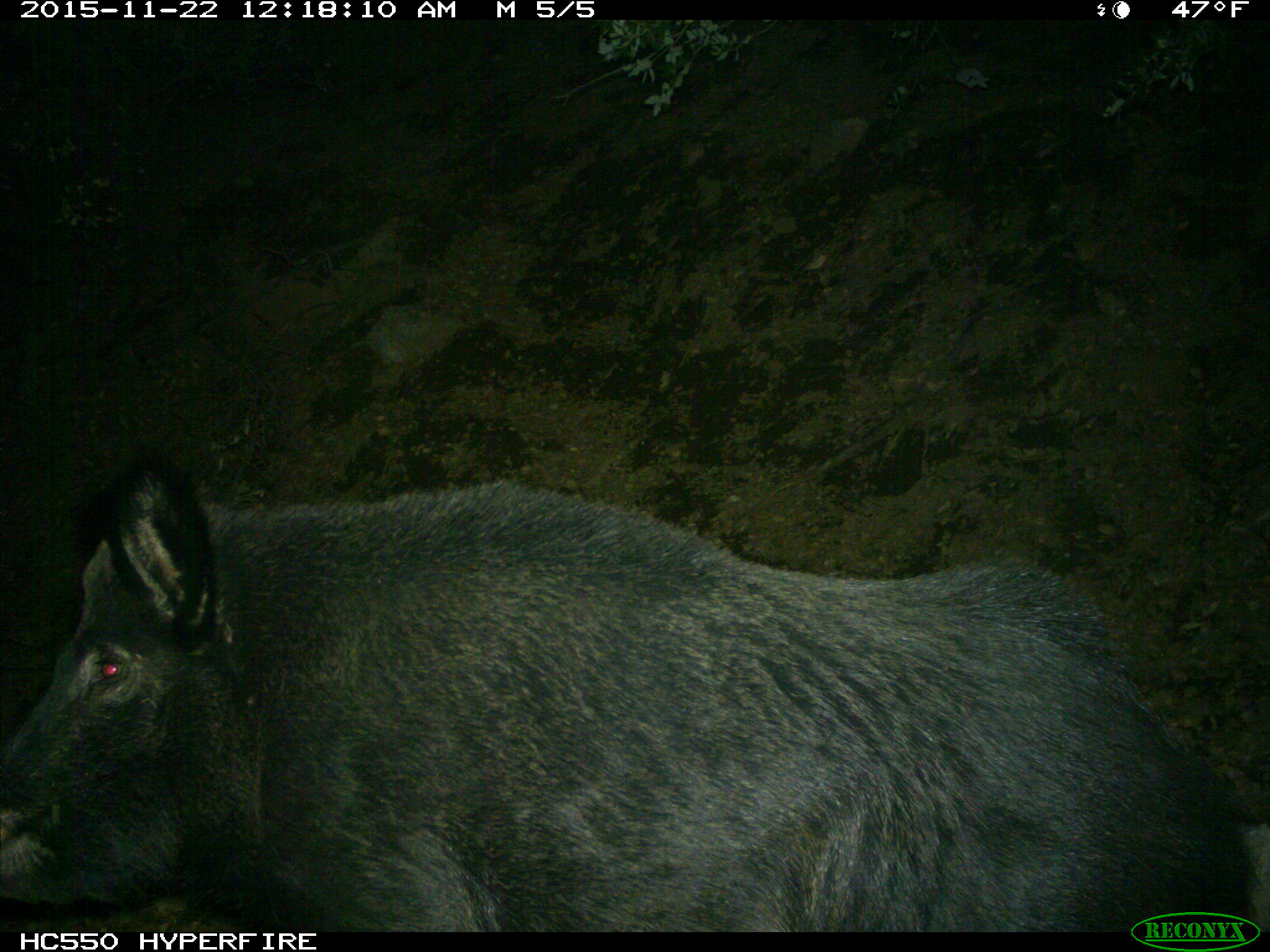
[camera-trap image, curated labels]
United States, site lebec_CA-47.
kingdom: Animalia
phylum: Chordata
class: Mammalia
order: Artiodactyla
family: Suidae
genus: Sus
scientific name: Sus scrofa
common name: wild boar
Sus scrofa (wild boar).